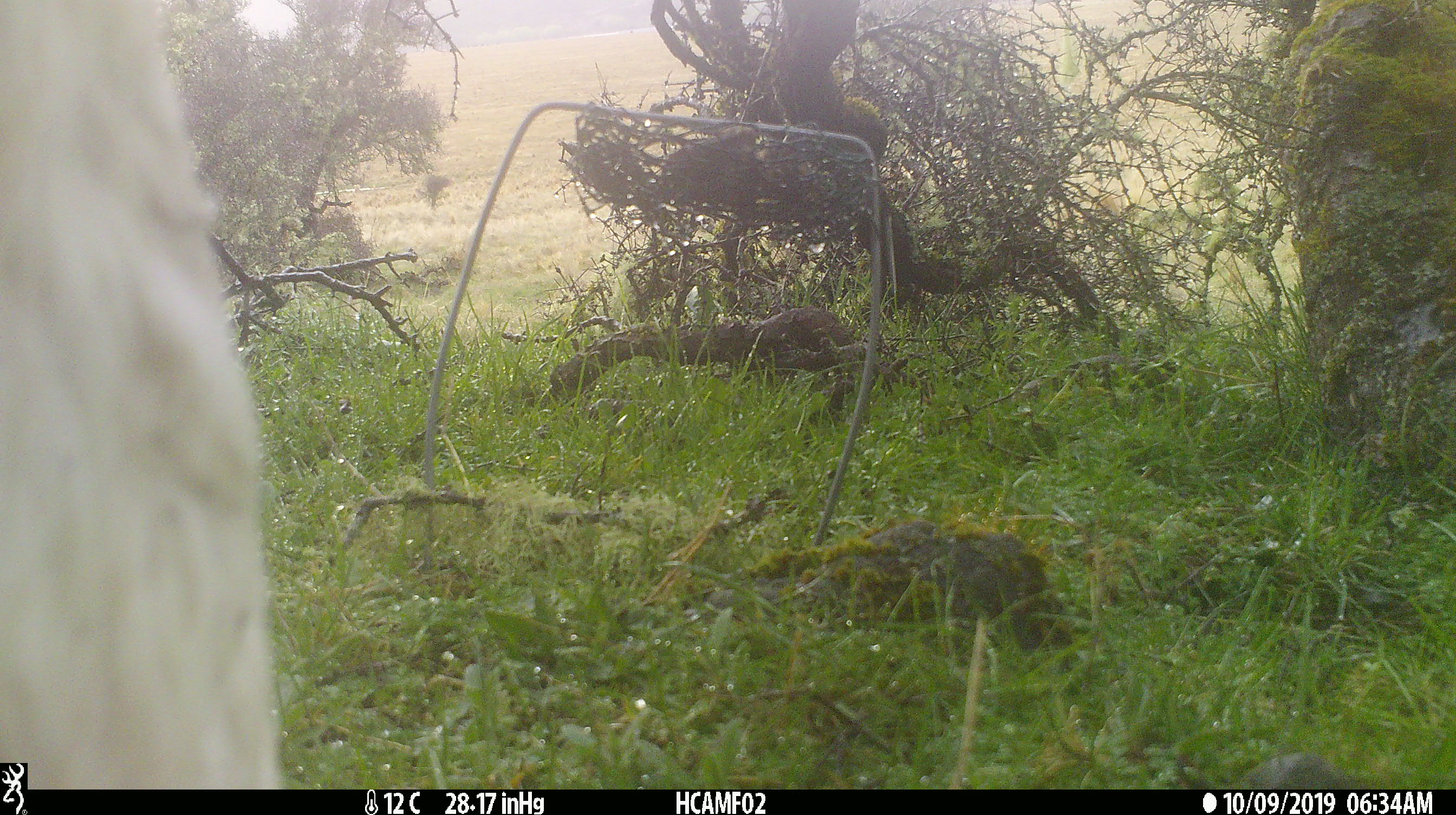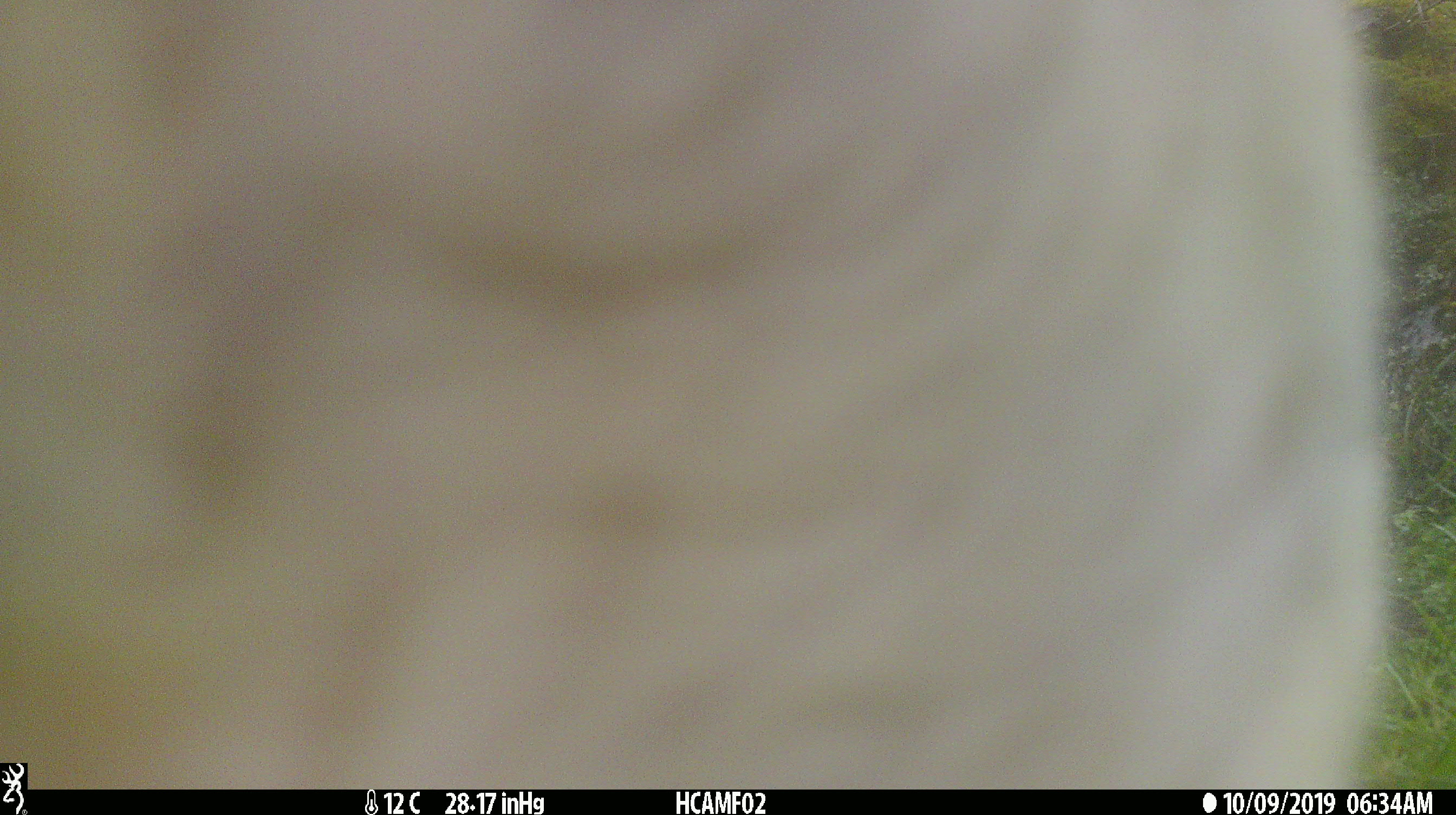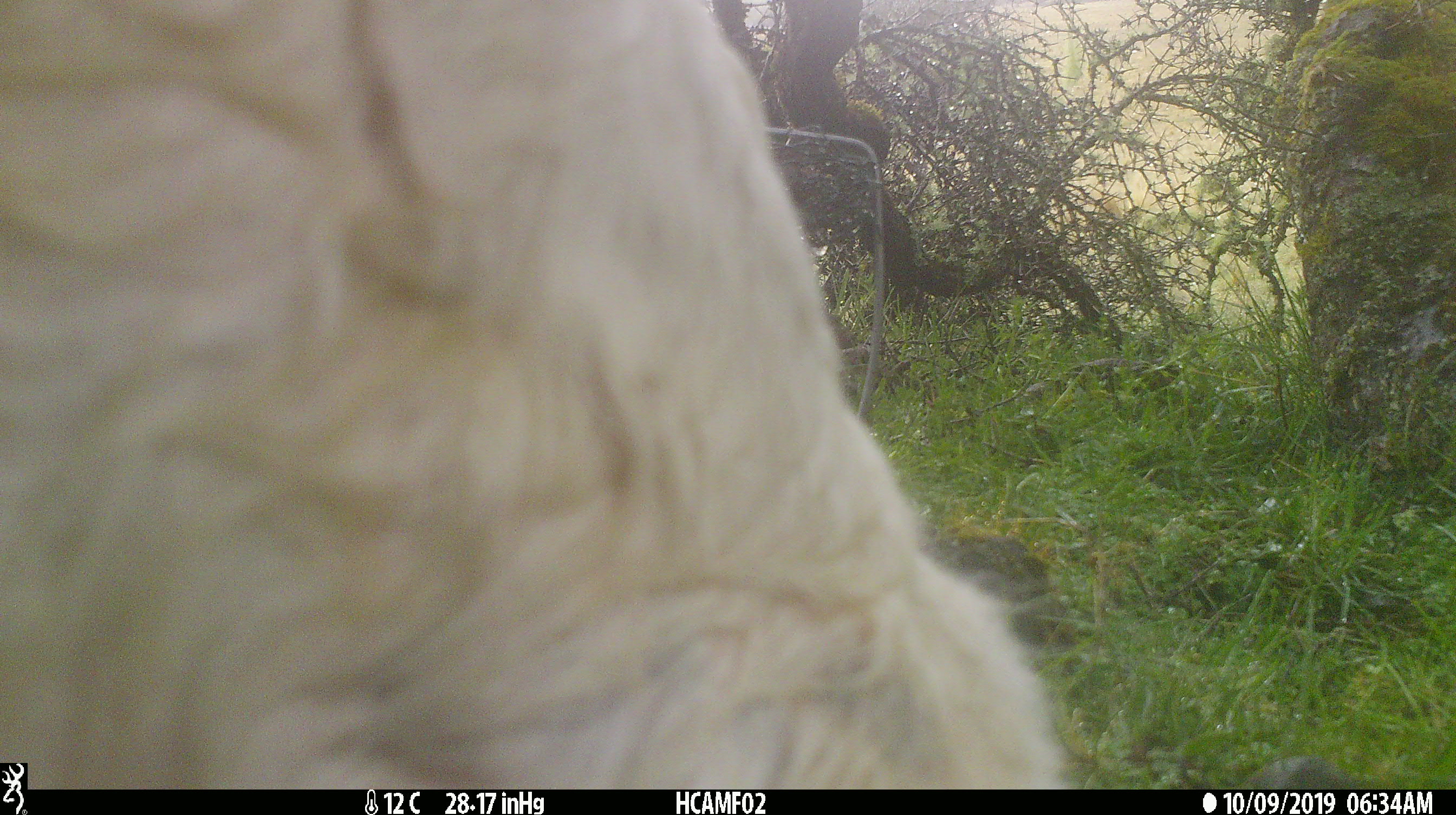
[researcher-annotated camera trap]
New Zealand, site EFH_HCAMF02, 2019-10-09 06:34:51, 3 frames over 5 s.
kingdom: Animalia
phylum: Chordata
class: Mammalia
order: Artiodactyla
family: Bovidae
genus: Bos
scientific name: Bos taurus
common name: domestic cow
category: cow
Cow (domestic cow) (Bos taurus).